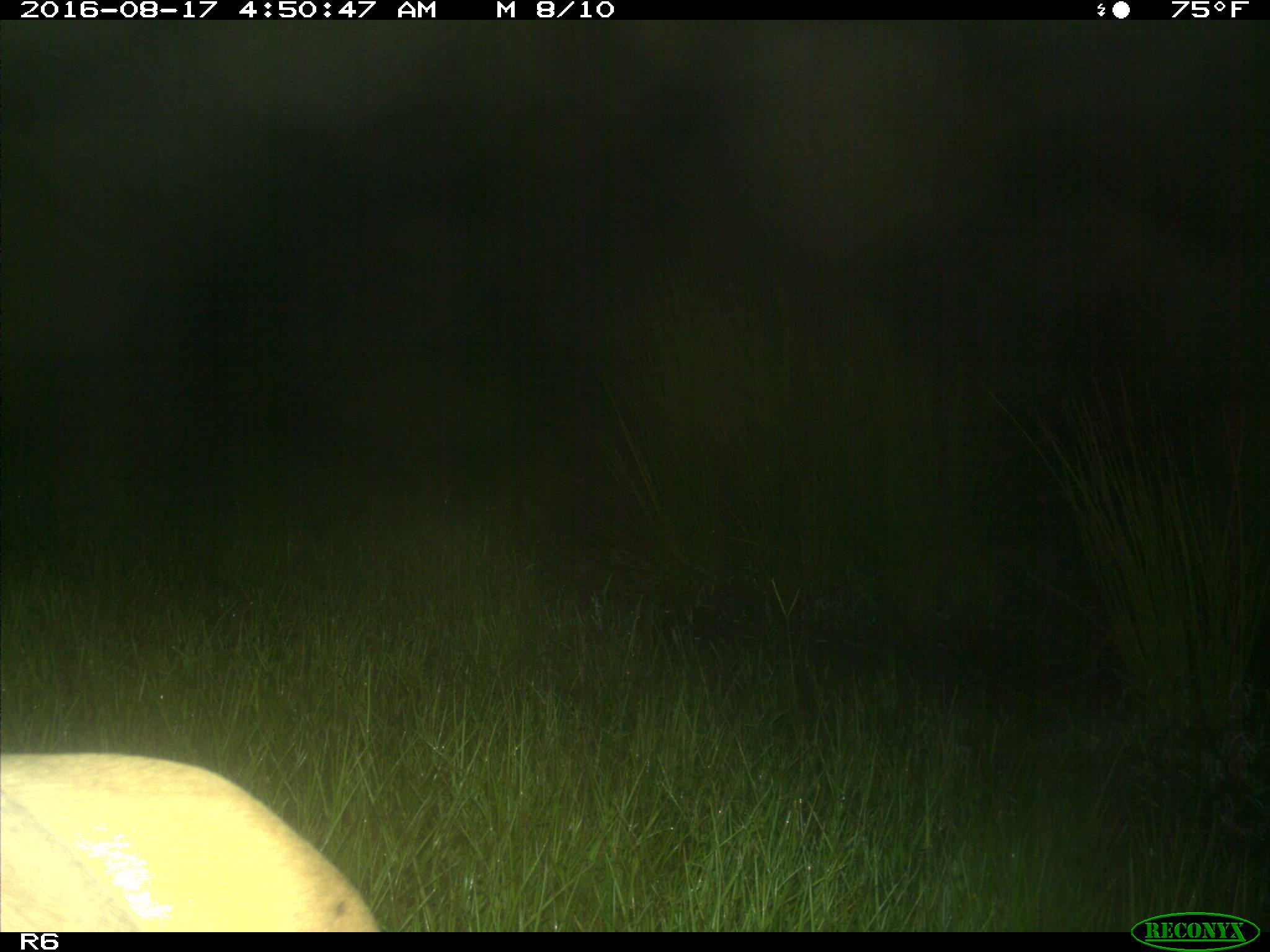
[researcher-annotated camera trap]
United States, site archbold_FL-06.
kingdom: Animalia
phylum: Chordata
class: Mammalia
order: Artiodactyla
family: Bovidae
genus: Bos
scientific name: Bos taurus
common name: domestic cow